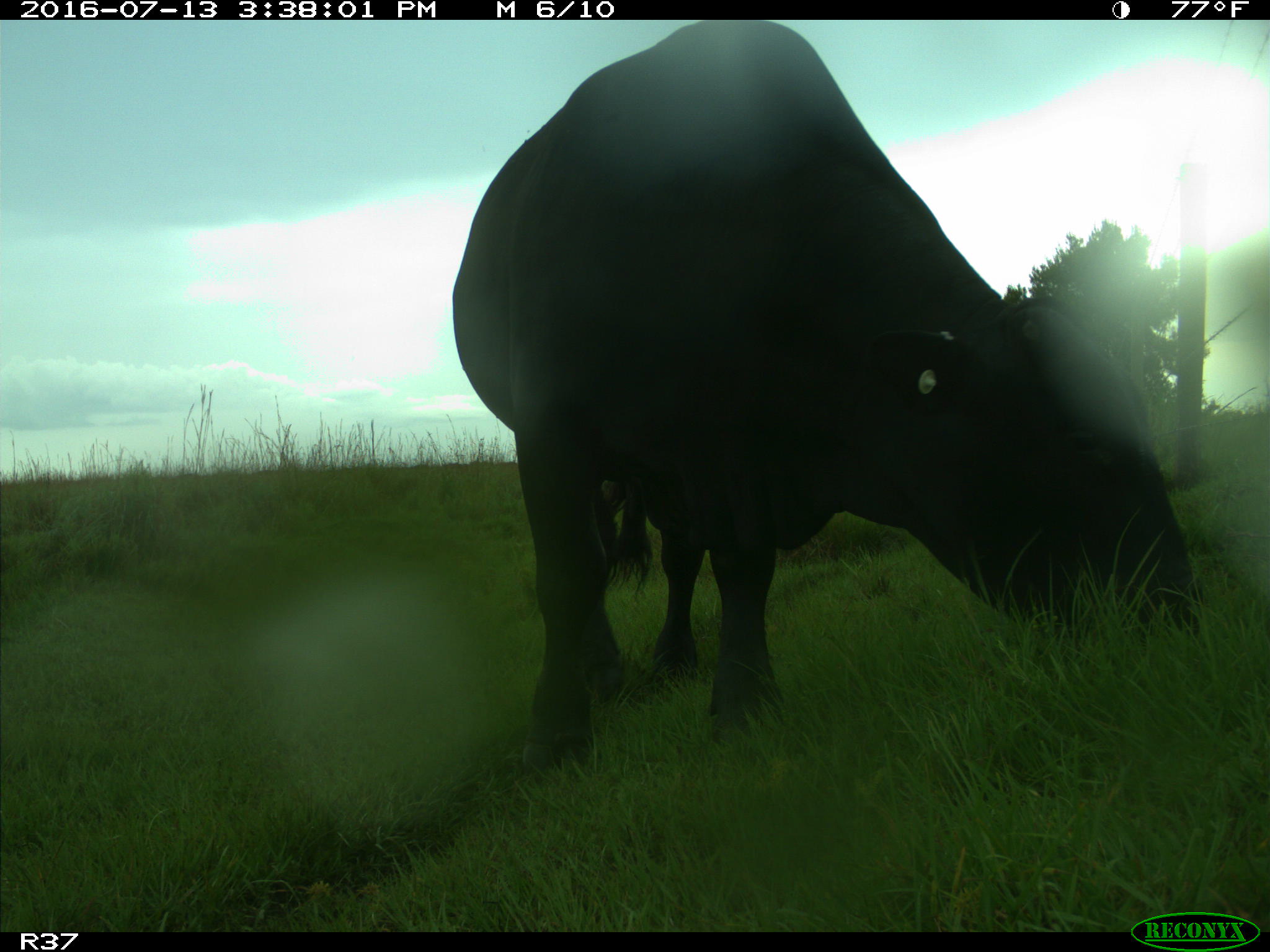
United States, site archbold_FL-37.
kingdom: Animalia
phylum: Chordata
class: Mammalia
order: Artiodactyla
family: Bovidae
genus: Bos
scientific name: Bos taurus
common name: domestic cow